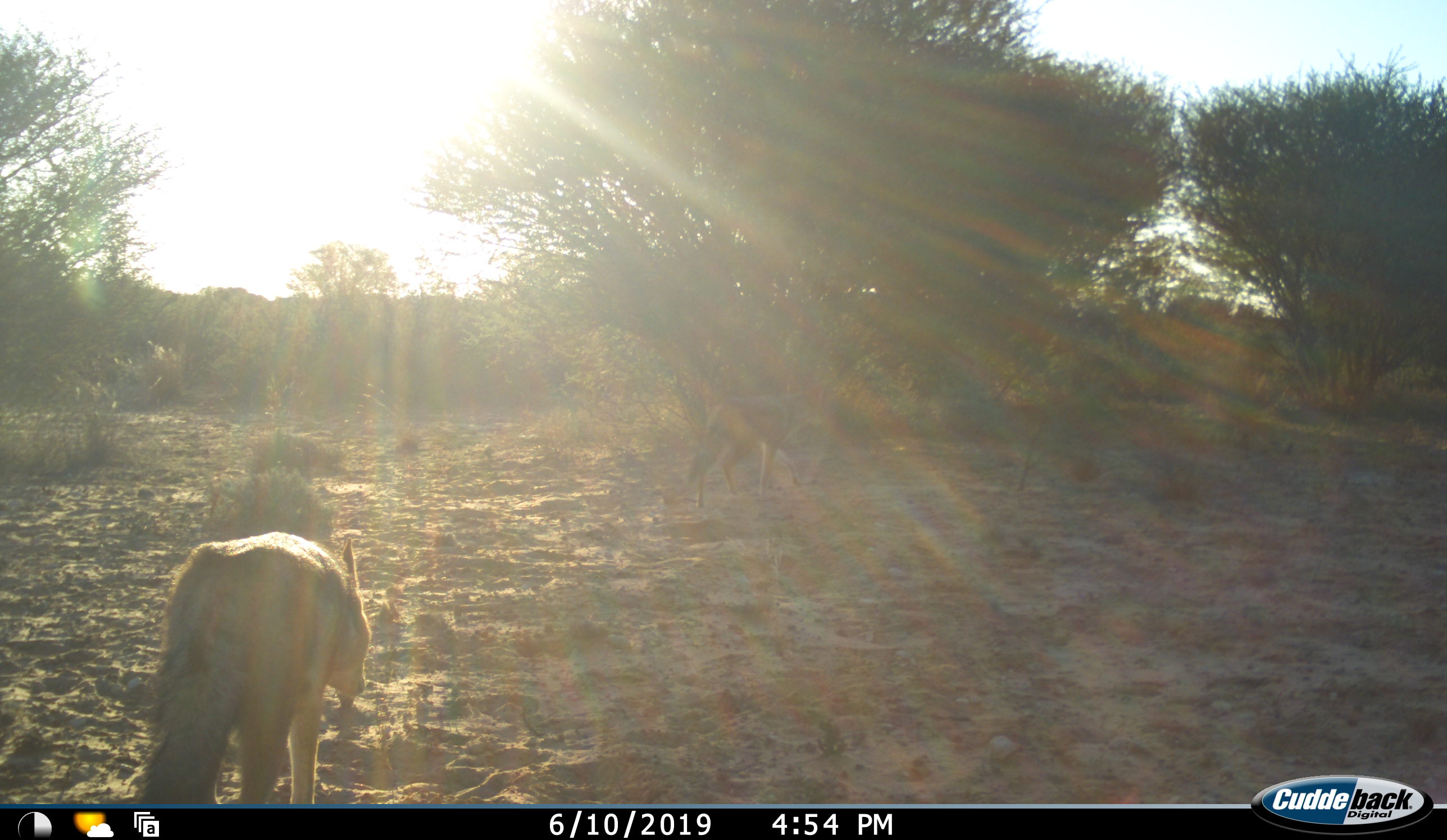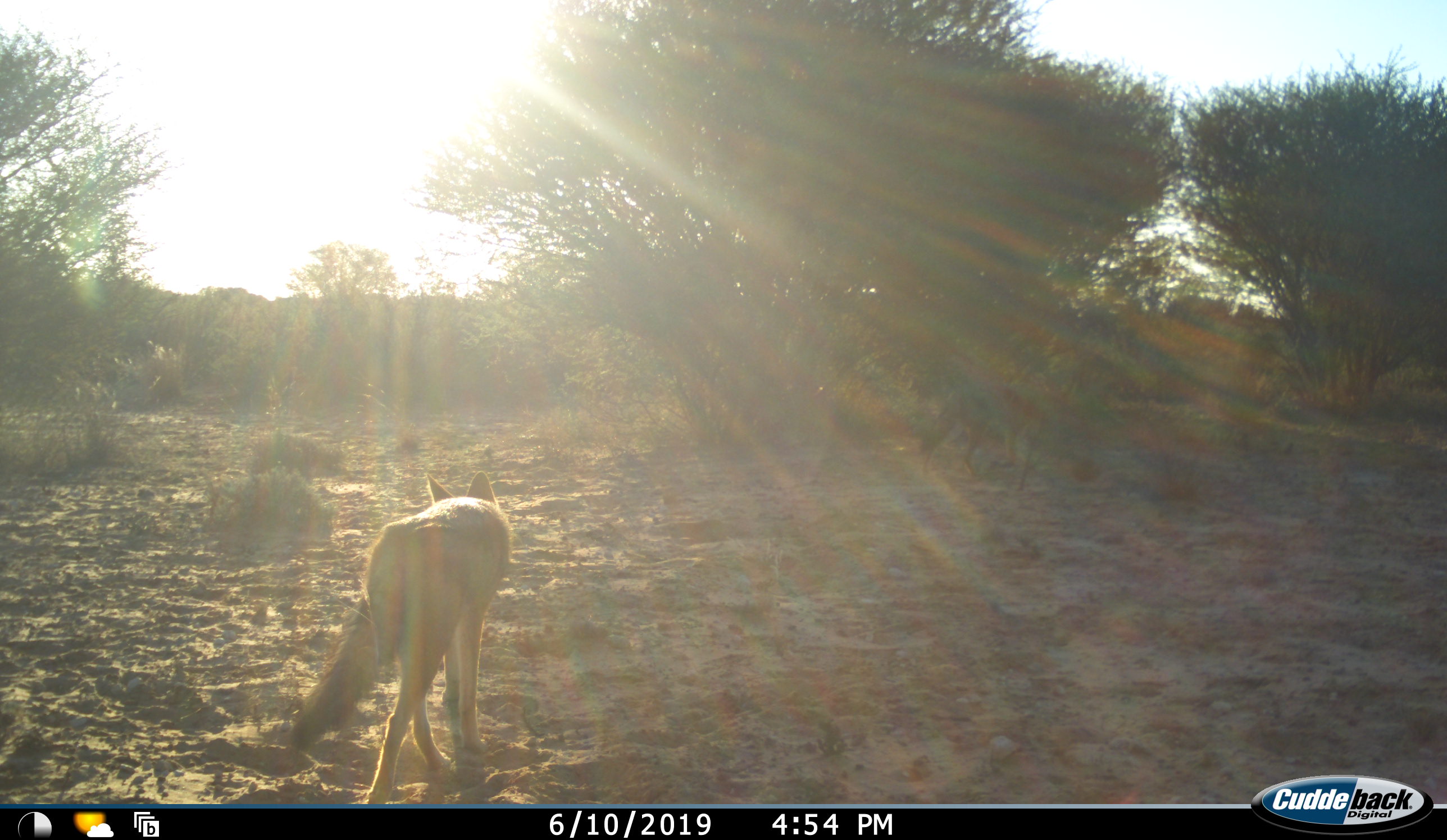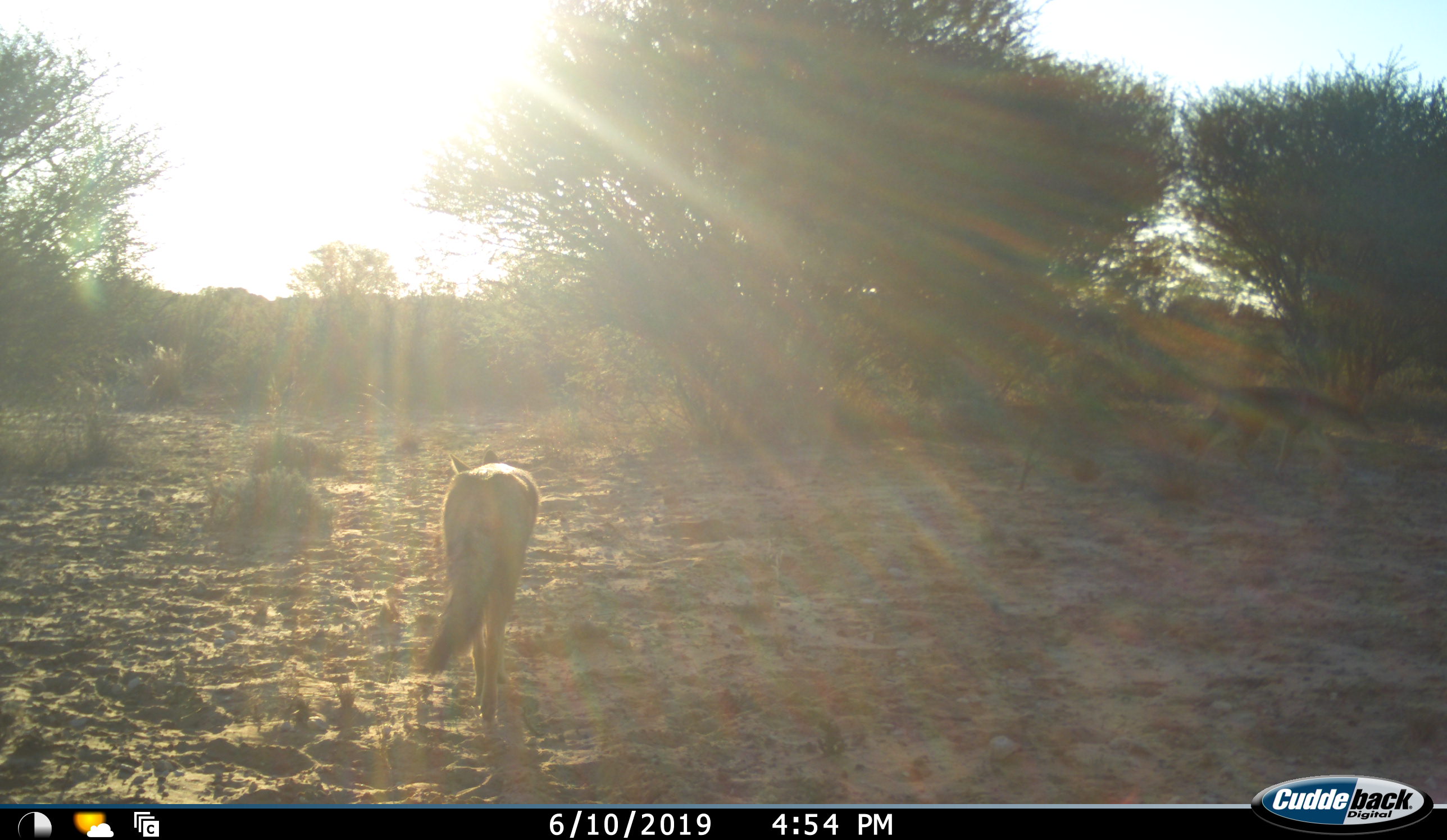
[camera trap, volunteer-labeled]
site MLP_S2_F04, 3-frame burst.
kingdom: Animalia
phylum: Chordata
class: Mammalia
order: Carnivora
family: Canidae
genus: Lupulella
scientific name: Lupulella mesomelas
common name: black-backed jackal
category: jackalblackbacked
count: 2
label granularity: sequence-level